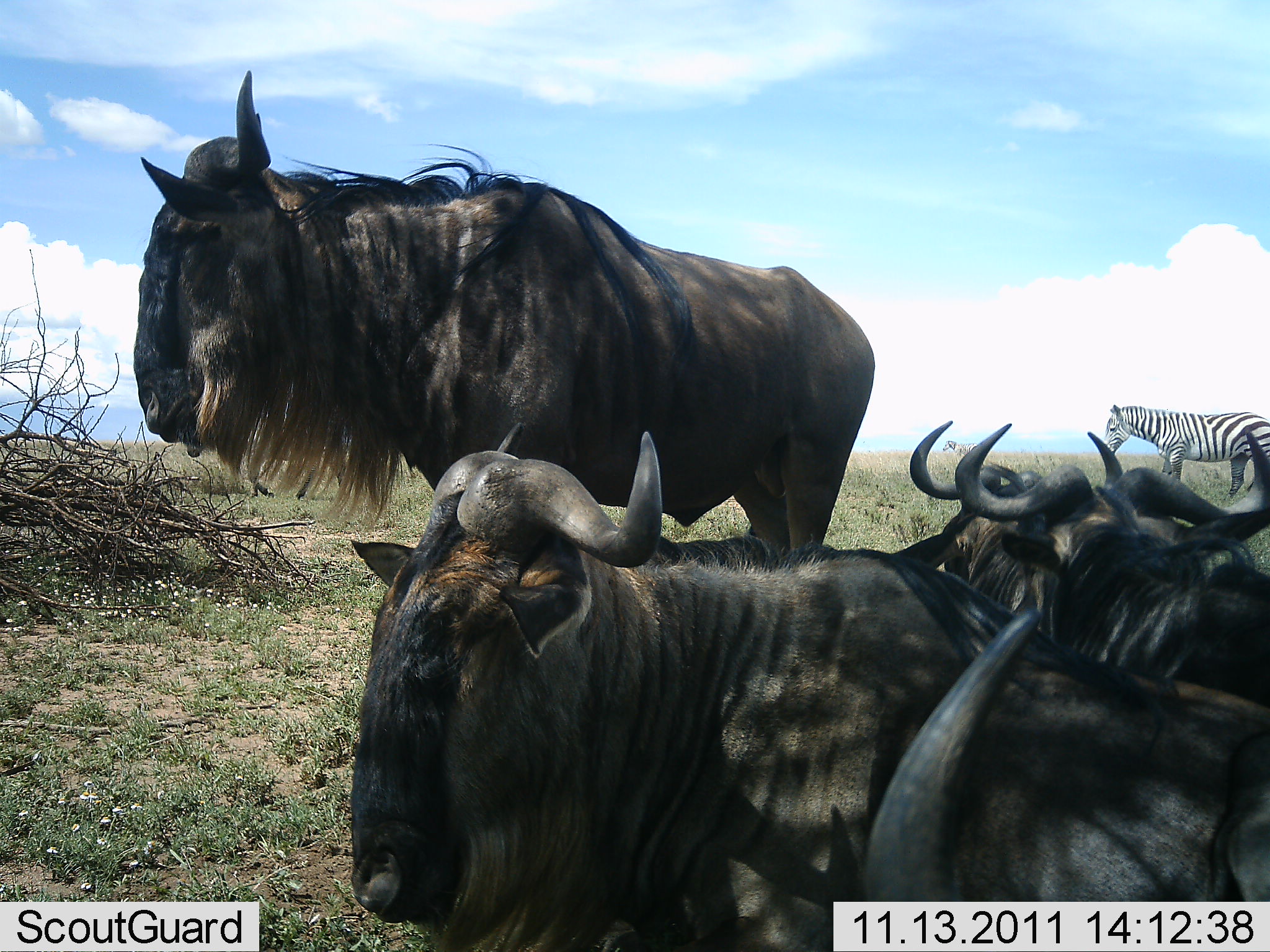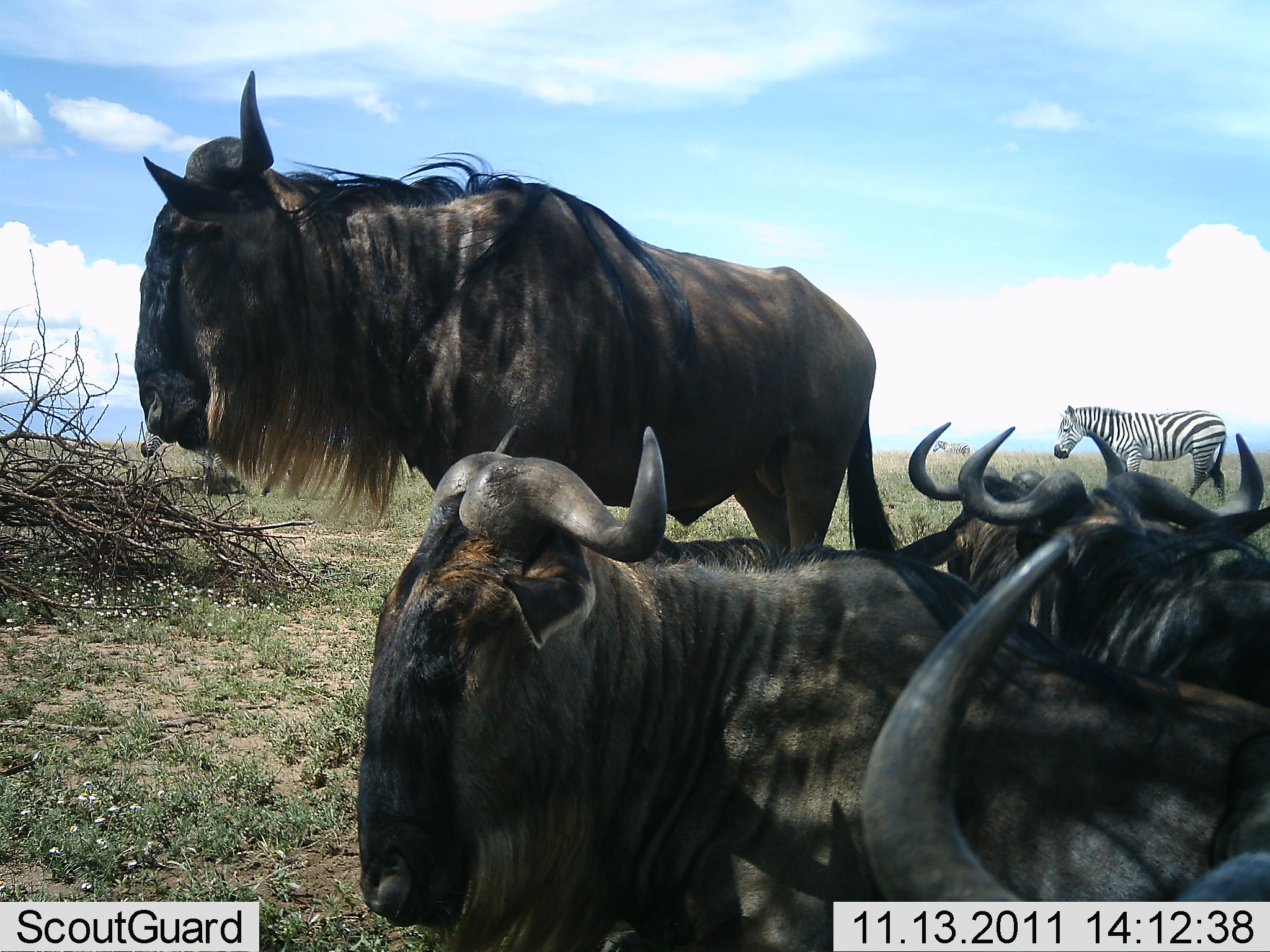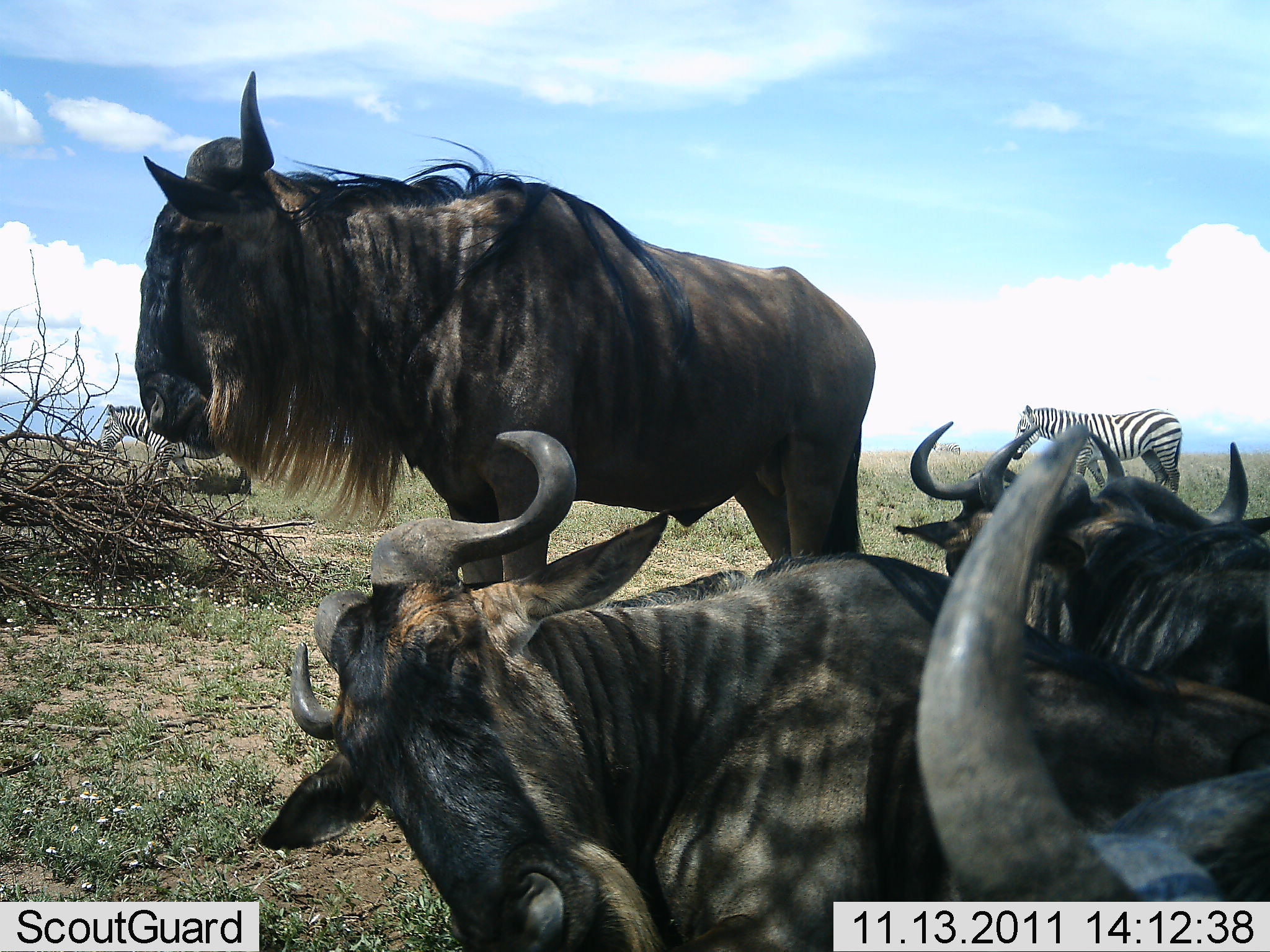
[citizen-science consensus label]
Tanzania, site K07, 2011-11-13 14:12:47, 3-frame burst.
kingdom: Animalia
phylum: Chordata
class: Mammalia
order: Artiodactyla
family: Bovidae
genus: Connochaetes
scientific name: Connochaetes taurinus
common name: blue wildebeest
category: wildebeest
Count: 5.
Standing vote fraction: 47%.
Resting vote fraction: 67%.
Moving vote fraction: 0%.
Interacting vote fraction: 7%.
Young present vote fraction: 0%.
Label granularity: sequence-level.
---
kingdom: Animalia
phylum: Chordata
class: Mammalia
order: Perissodactyla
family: Equidae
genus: Equus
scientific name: Equus quagga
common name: plains zebra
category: zebra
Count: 1.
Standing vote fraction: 17%.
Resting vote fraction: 0%.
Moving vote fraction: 83%.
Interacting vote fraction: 0%.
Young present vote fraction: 0%.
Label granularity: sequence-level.